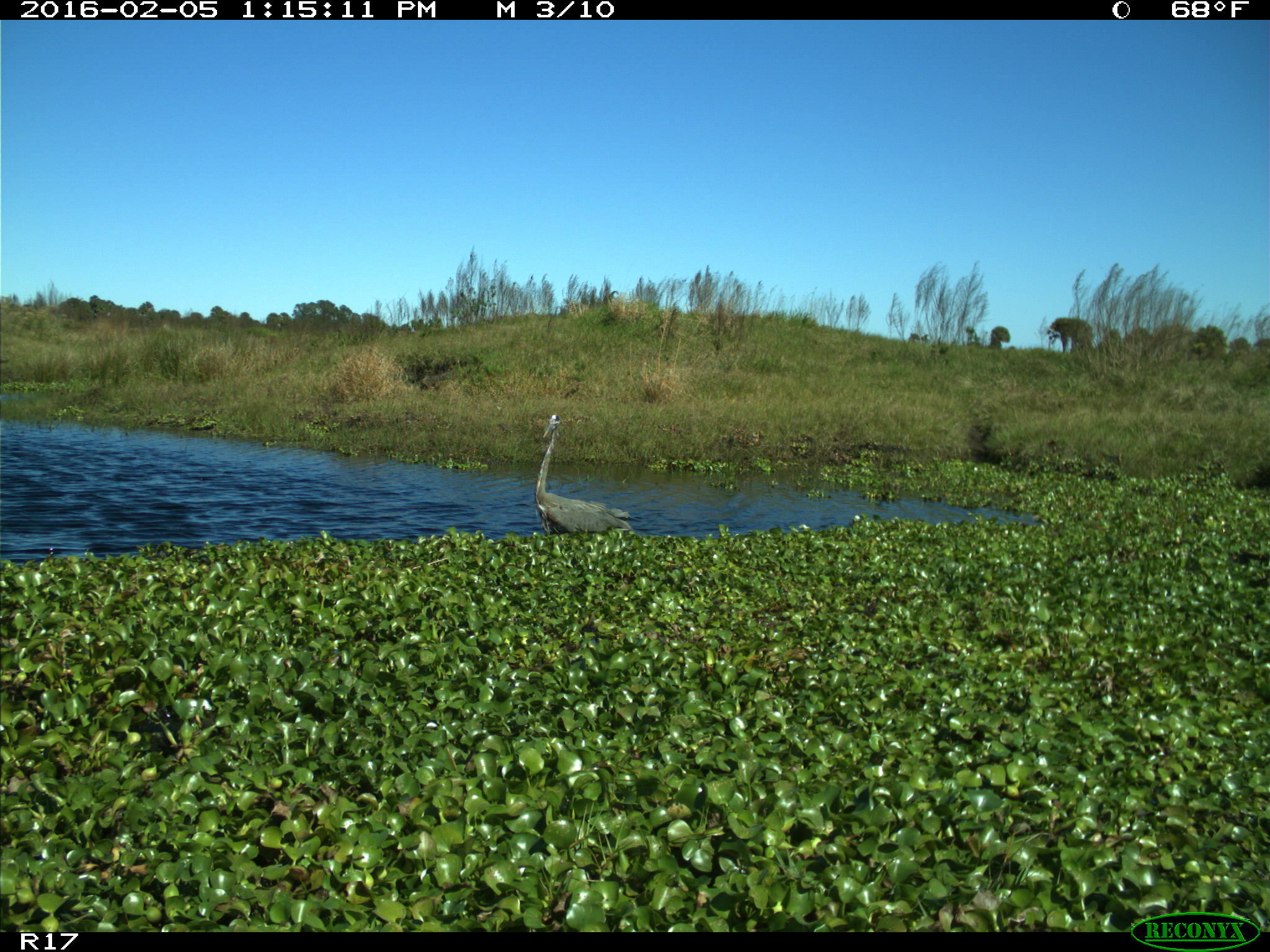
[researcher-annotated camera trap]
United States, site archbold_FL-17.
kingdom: Animalia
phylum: Chordata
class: Aves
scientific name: Aves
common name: birds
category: unidentified bird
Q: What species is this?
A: Unidentified bird (birds) (Aves).